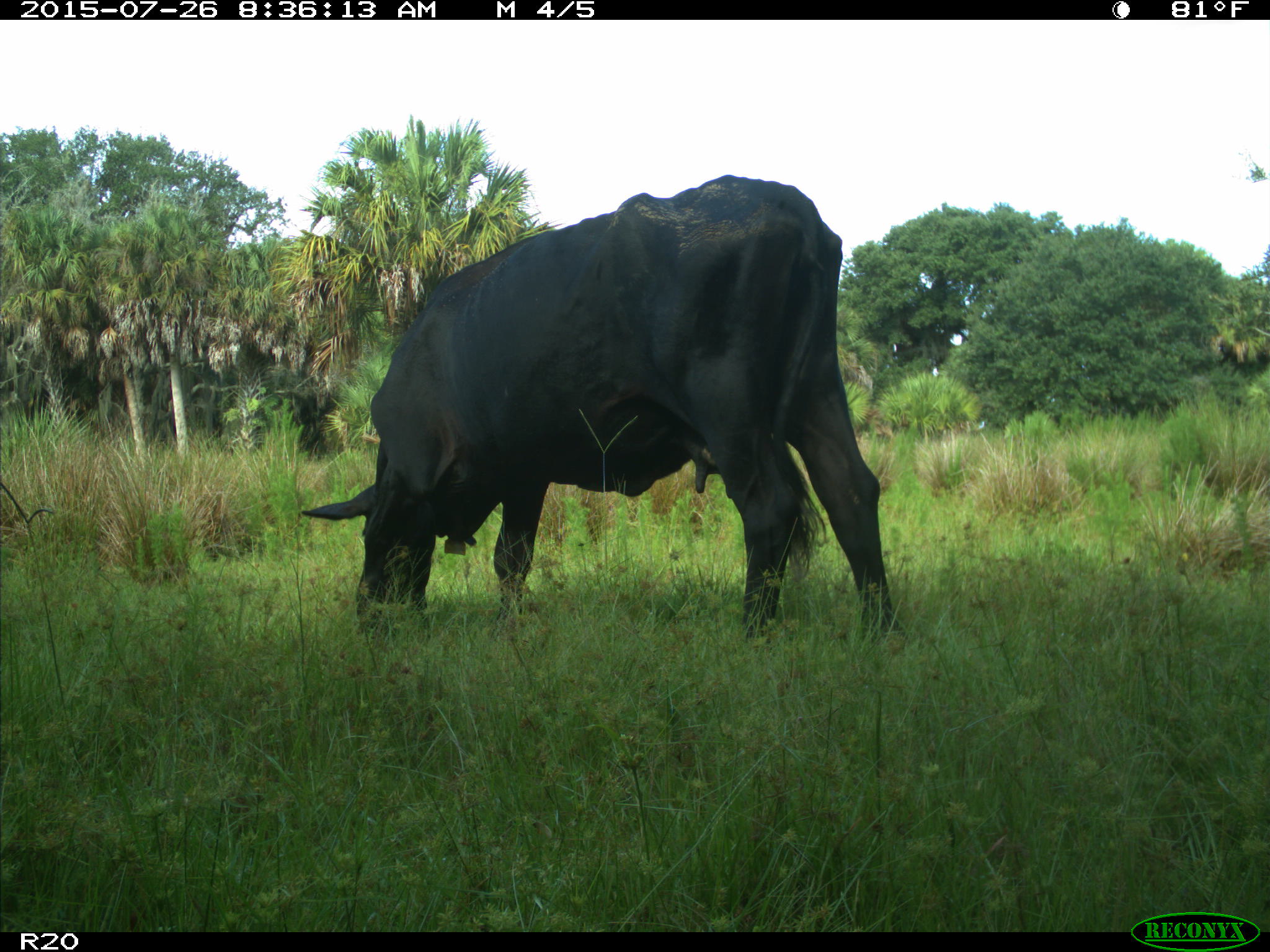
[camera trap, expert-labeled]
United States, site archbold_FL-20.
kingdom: Animalia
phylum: Chordata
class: Mammalia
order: Artiodactyla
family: Bovidae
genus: Bos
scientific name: Bos taurus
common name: domestic cow